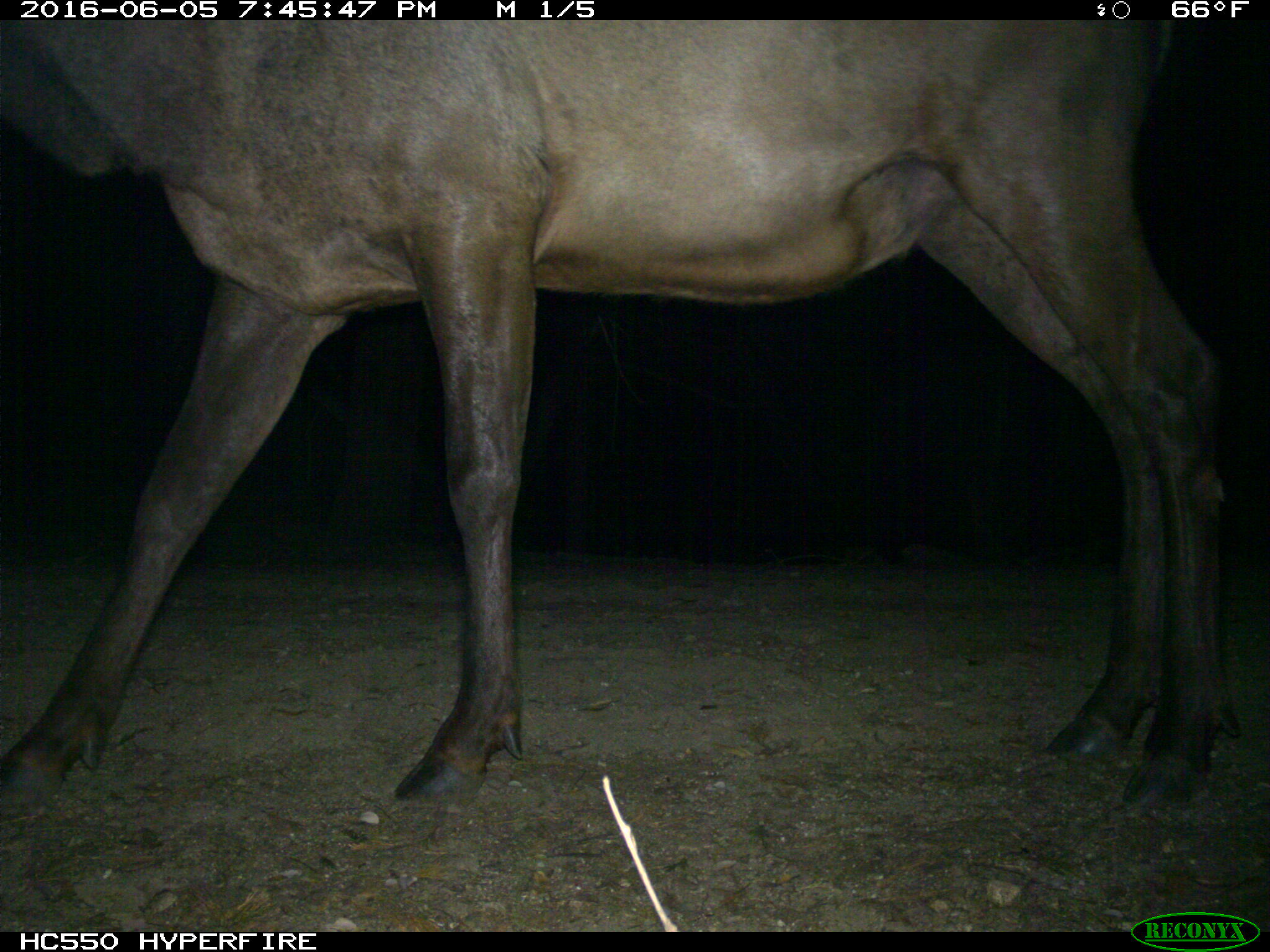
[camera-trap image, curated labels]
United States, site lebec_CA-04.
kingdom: Animalia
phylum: Chordata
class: Mammalia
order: Artiodactyla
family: Cervidae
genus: Cervus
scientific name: Cervus canadensis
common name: elk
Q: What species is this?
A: Cervus canadensis (elk).